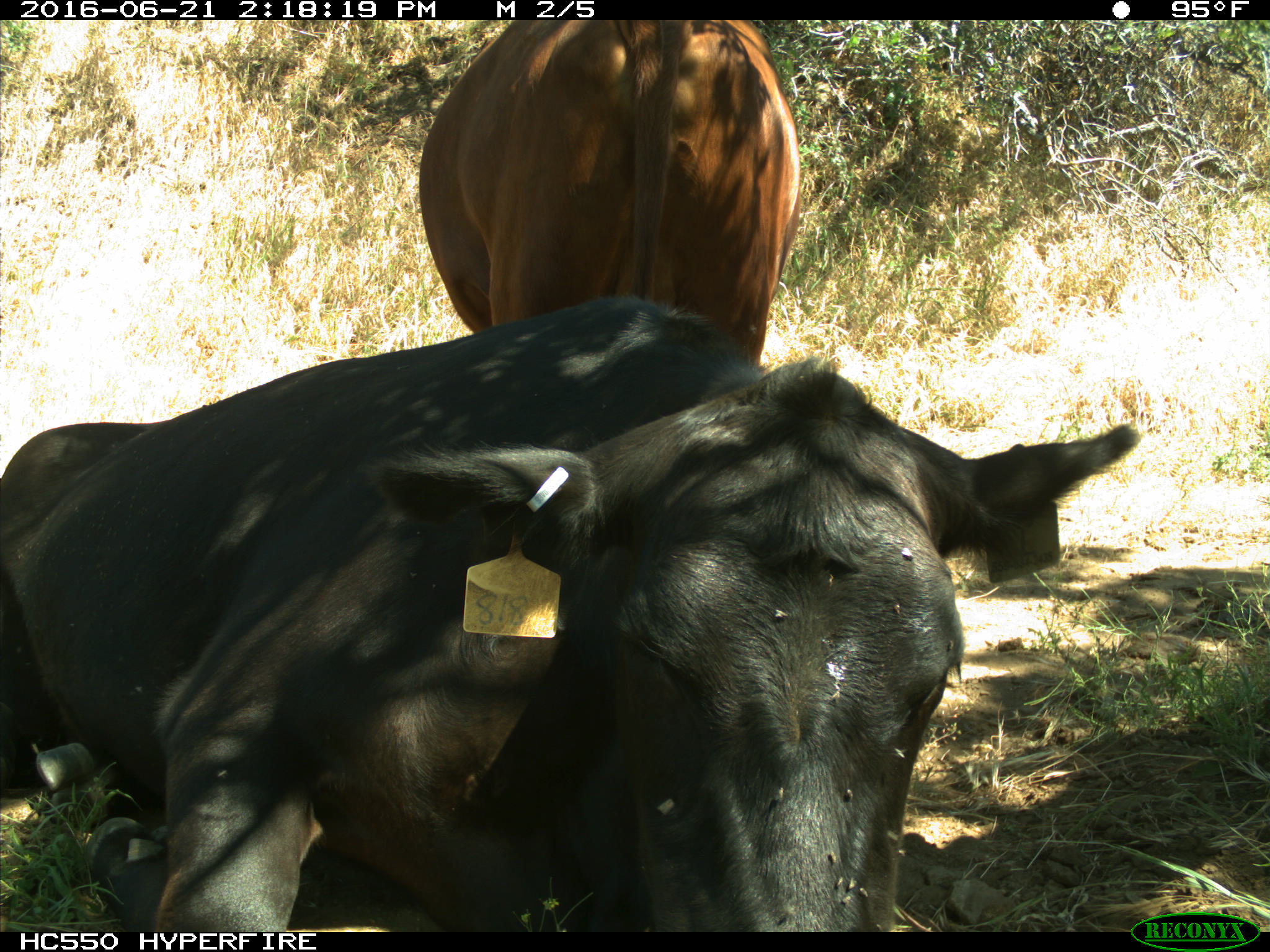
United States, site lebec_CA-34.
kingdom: Animalia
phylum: Chordata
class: Mammalia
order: Artiodactyla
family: Bovidae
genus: Bos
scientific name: Bos taurus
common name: domestic cow